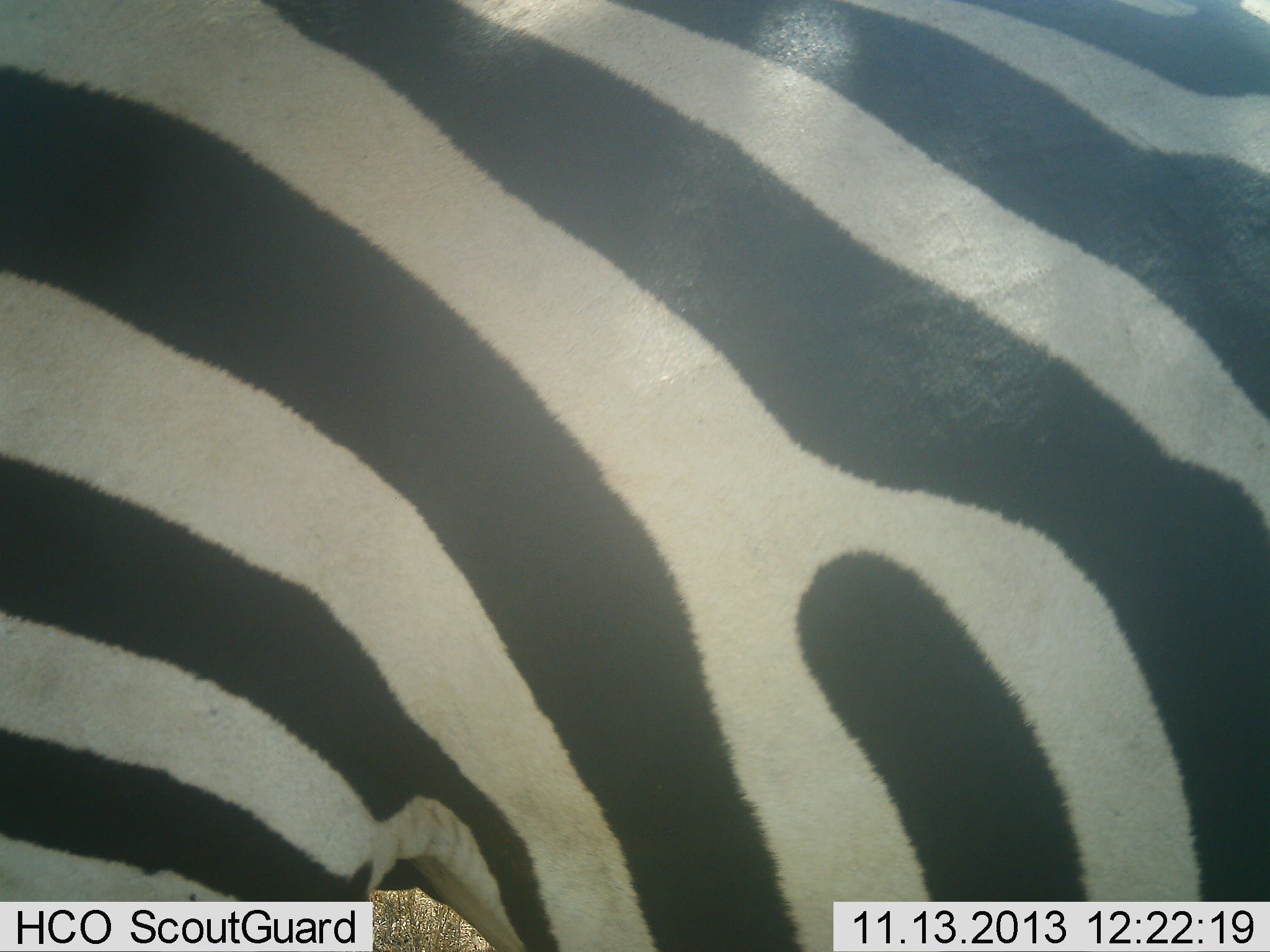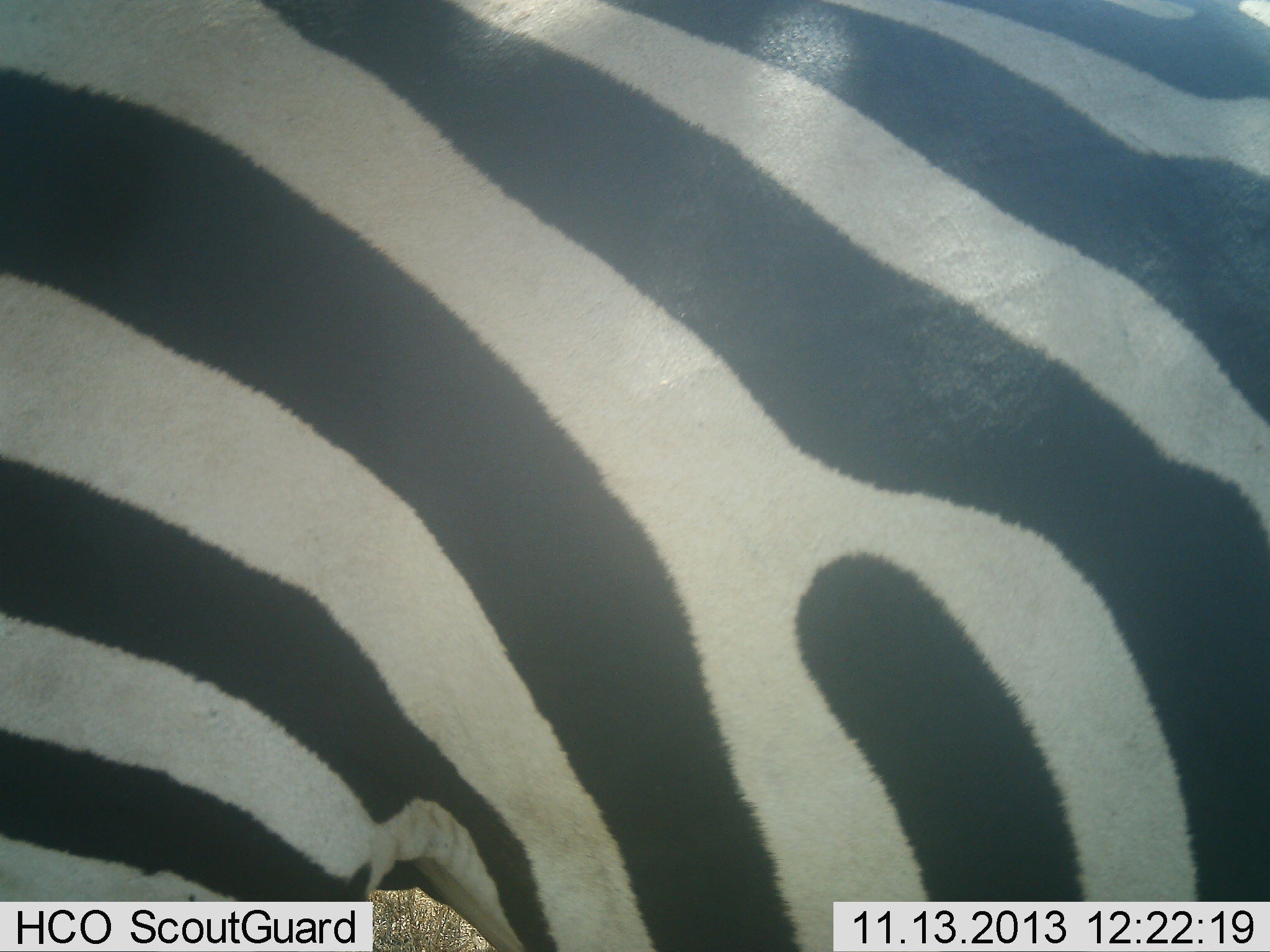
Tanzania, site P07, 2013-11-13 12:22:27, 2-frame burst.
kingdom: Animalia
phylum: Chordata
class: Mammalia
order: Perissodactyla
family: Equidae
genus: Equus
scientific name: Equus quagga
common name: plains zebra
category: zebra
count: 1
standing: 94%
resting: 0%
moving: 6%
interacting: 0%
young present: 0%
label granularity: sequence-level